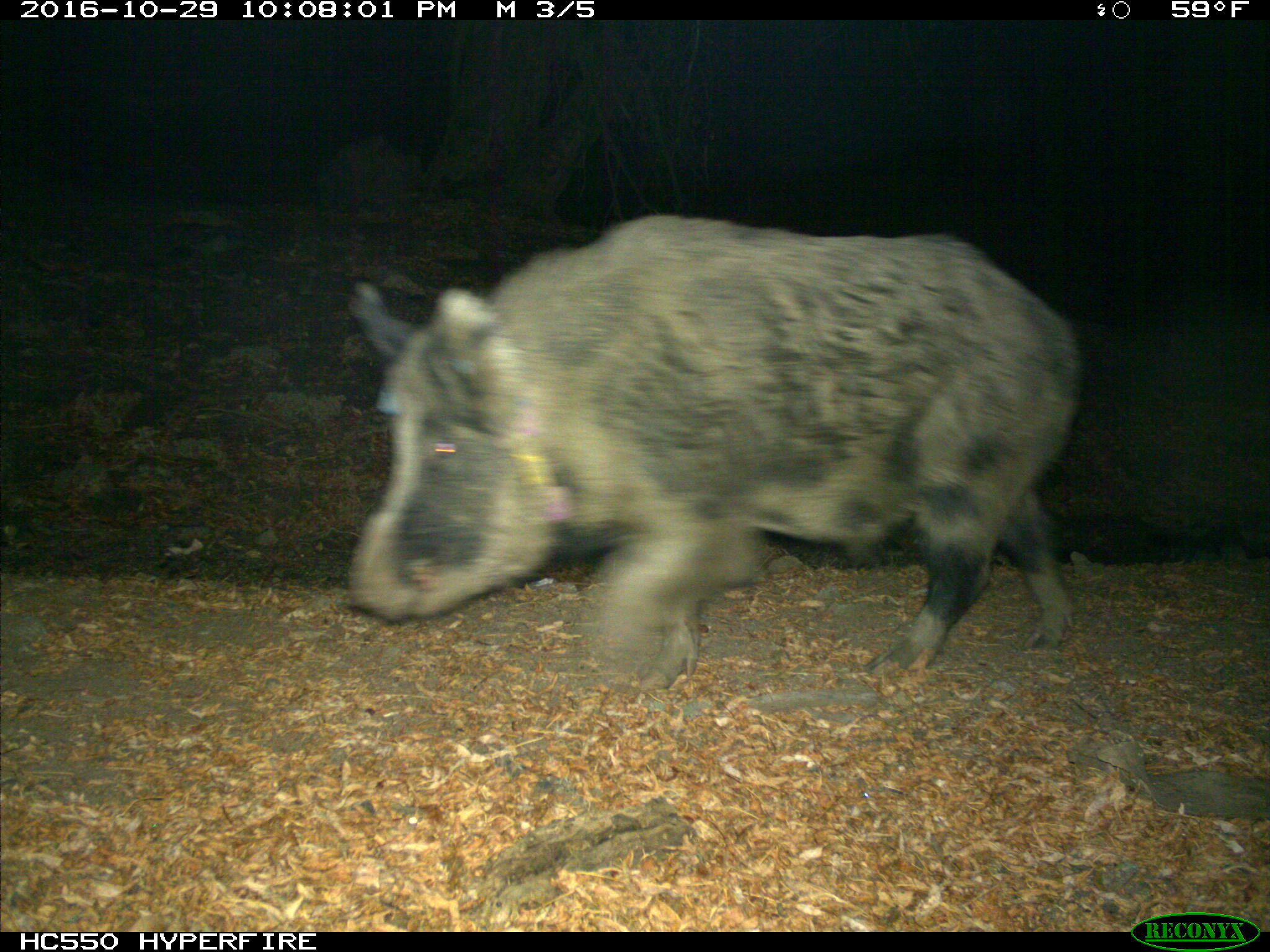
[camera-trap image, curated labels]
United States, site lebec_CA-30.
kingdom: Animalia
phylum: Chordata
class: Mammalia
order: Artiodactyla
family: Suidae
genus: Sus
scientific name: Sus scrofa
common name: wild boar